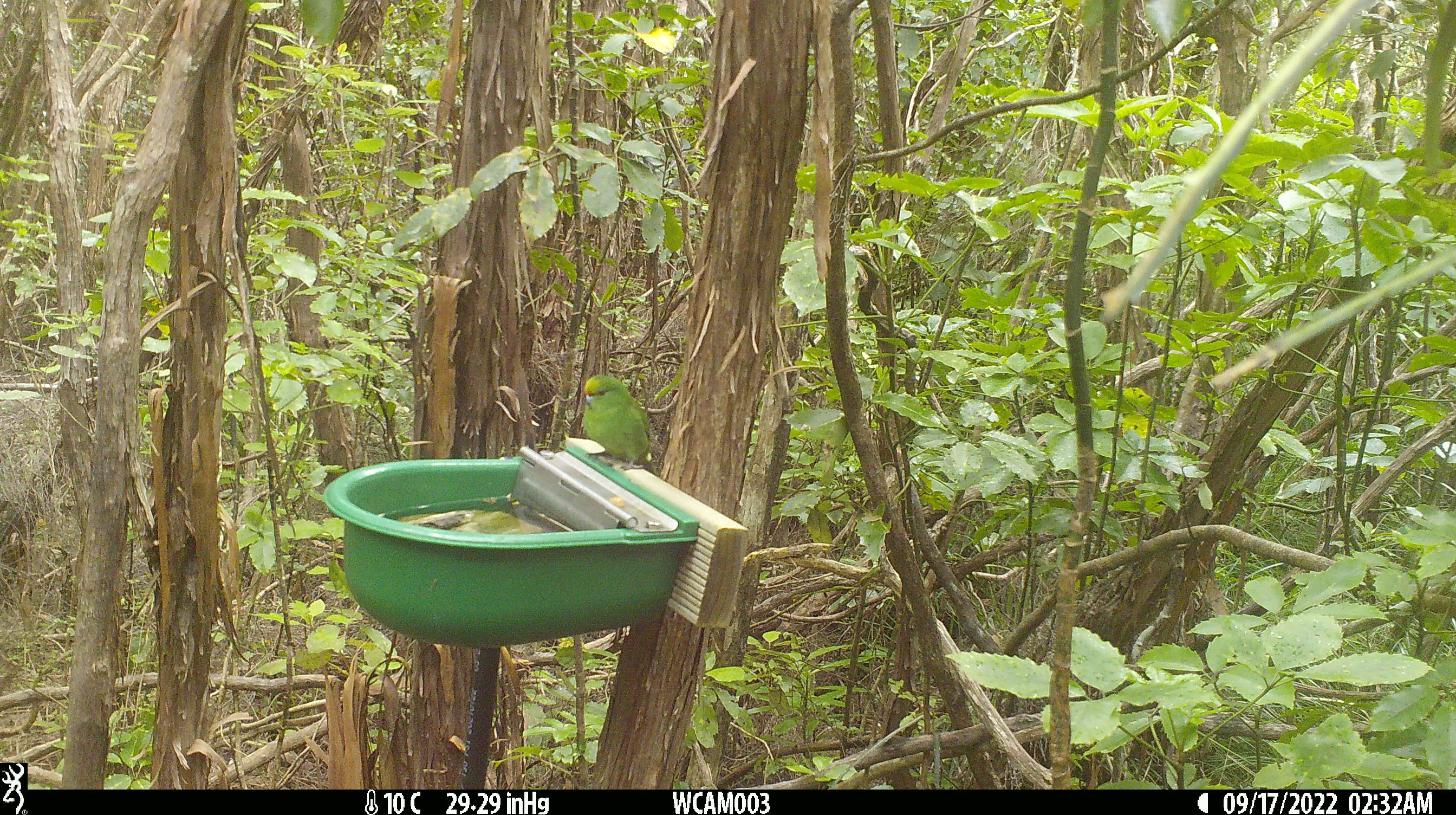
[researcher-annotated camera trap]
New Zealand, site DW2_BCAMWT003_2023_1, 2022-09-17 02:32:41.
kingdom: Animalia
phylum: Chordata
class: Aves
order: Psittaciformes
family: Psittaculidae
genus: Cyanoramphus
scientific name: Cyanoramphus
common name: parakeet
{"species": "parakeet (Cyanoramphus)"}